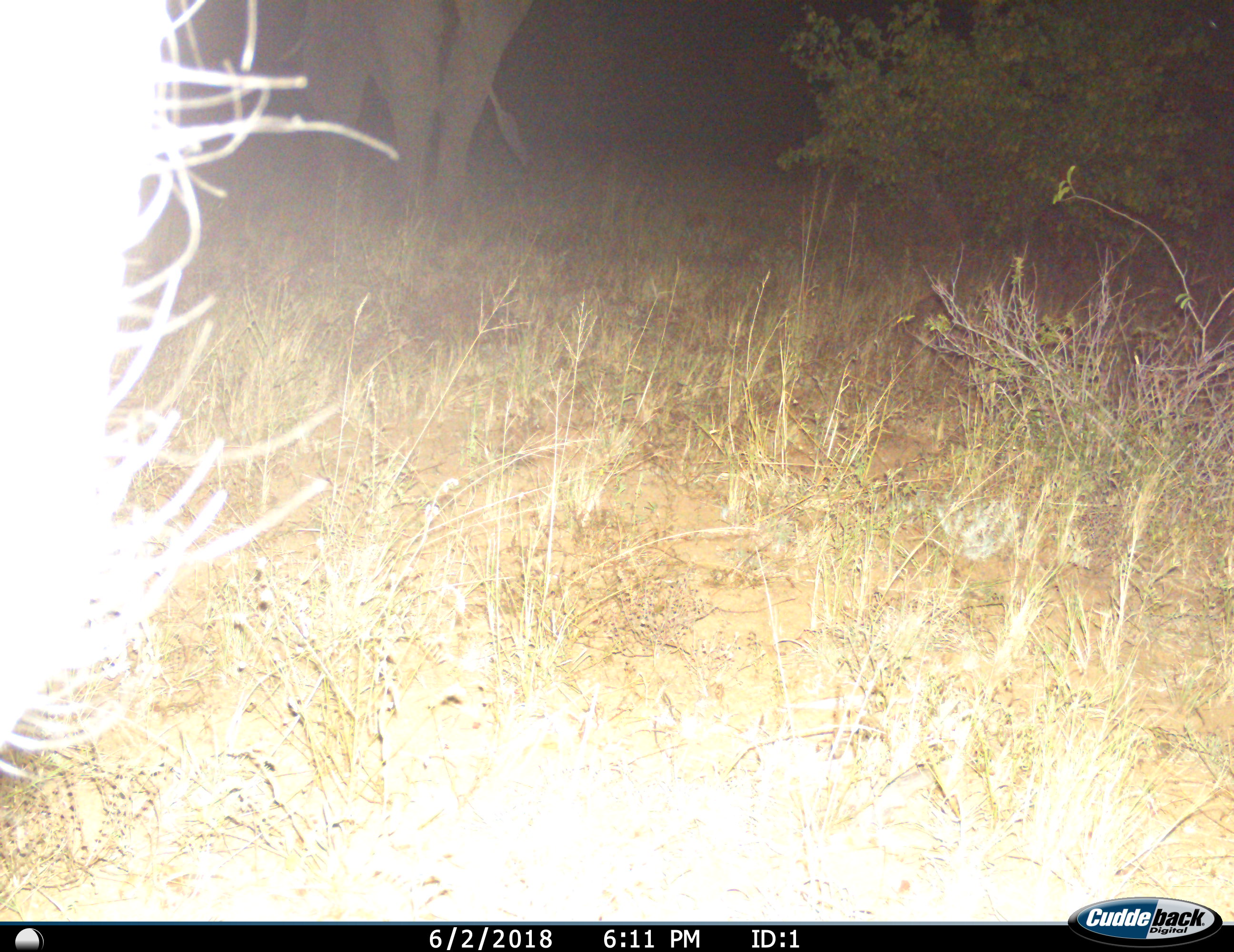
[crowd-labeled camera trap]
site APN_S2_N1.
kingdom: Animalia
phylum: Chordata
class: Mammalia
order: Proboscidea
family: Elephantidae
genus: Loxodonta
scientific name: Loxodonta africana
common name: african bush elephant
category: elephant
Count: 1.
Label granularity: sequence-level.